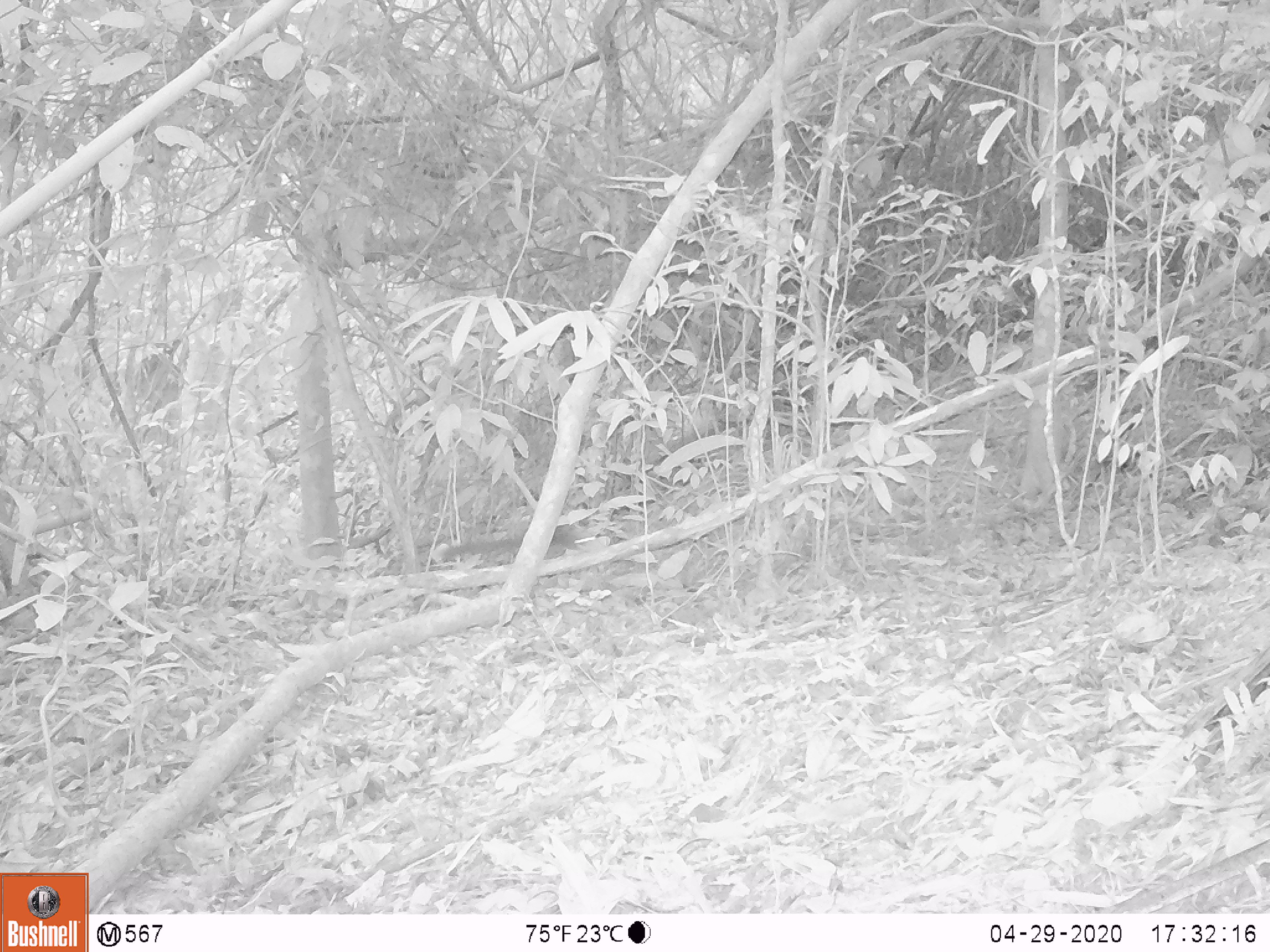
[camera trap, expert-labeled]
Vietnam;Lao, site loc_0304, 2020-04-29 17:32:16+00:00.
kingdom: Animalia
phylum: Chordata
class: Mammalia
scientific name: Mammalia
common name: mammal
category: unidentified small mammal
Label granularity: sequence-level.